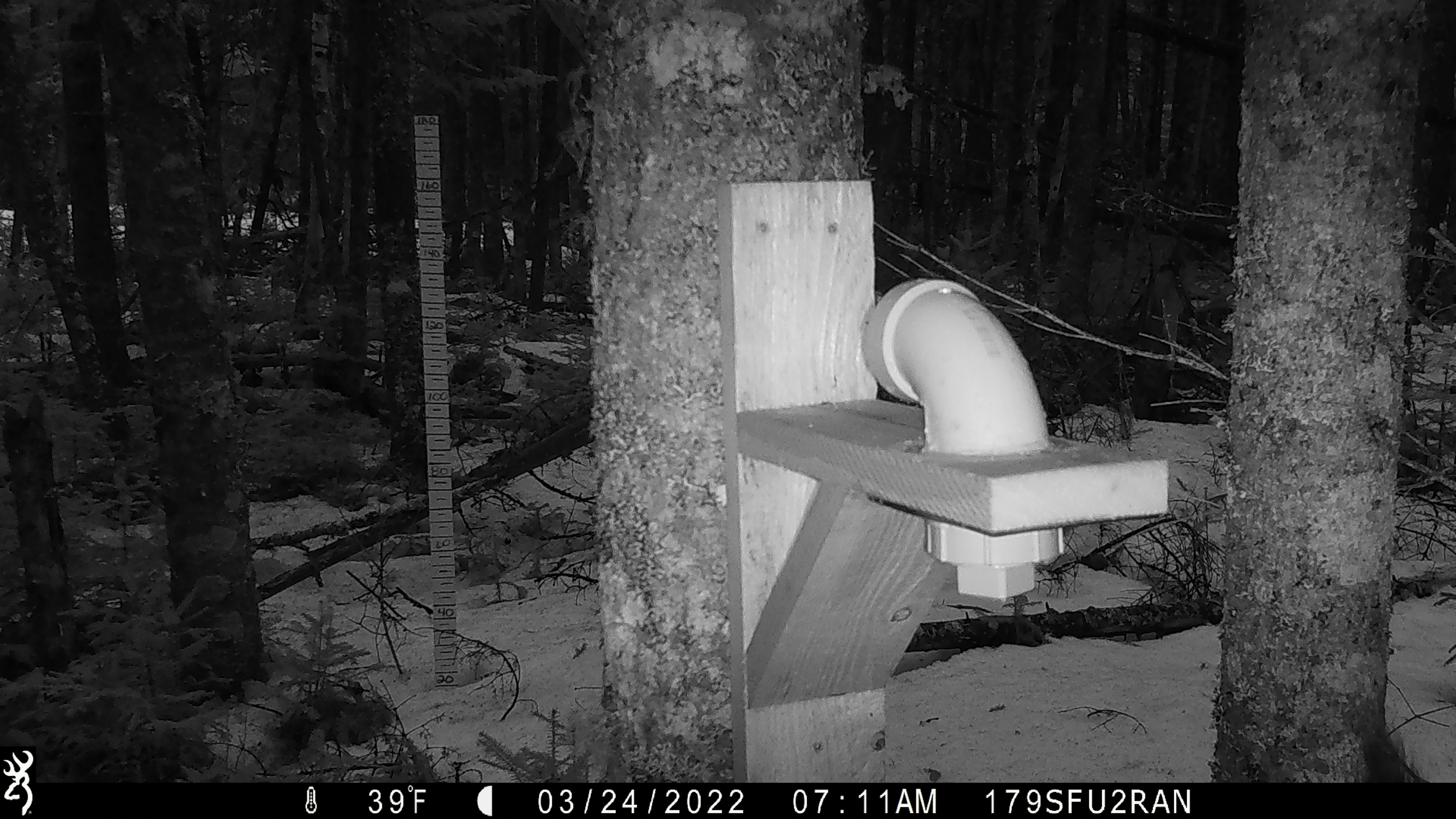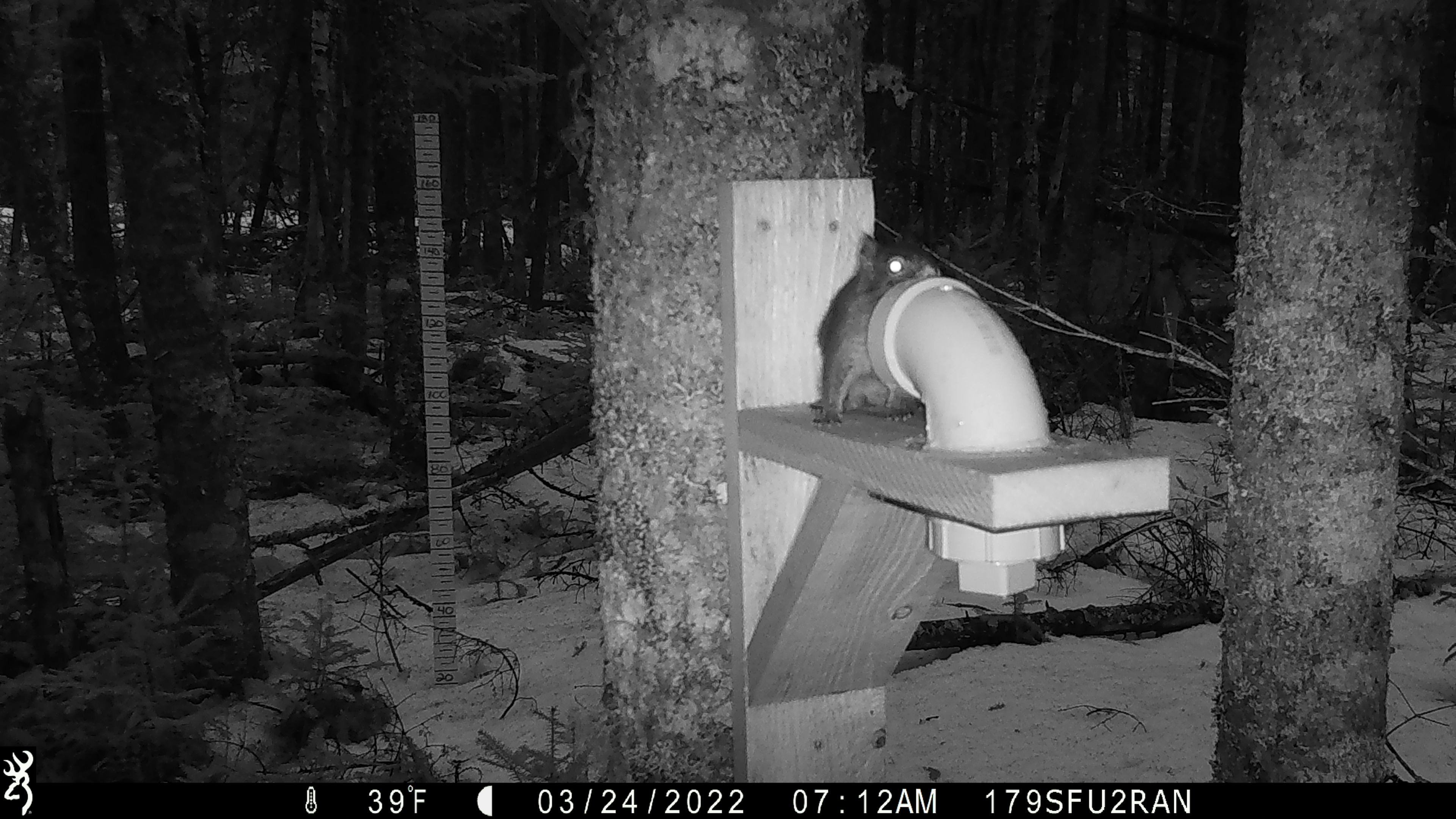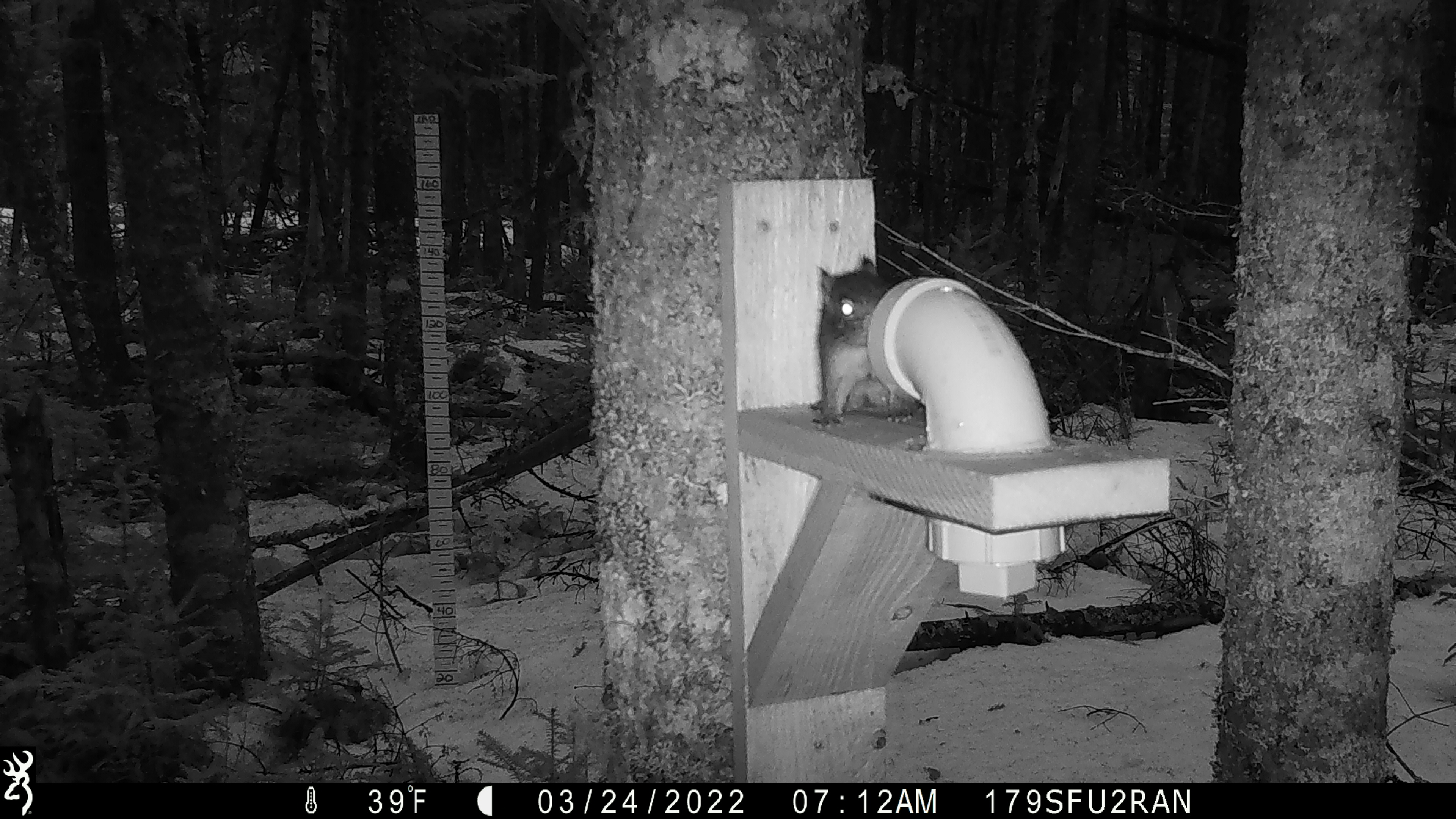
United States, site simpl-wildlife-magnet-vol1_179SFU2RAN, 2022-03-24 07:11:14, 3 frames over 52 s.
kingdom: Animalia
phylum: Chordata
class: Mammalia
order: Rodentia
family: Sciuridae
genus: Tamiasciurus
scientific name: Tamiasciurus hudsonicus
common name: red squirrel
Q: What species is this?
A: Red squirrel (Tamiasciurus hudsonicus).